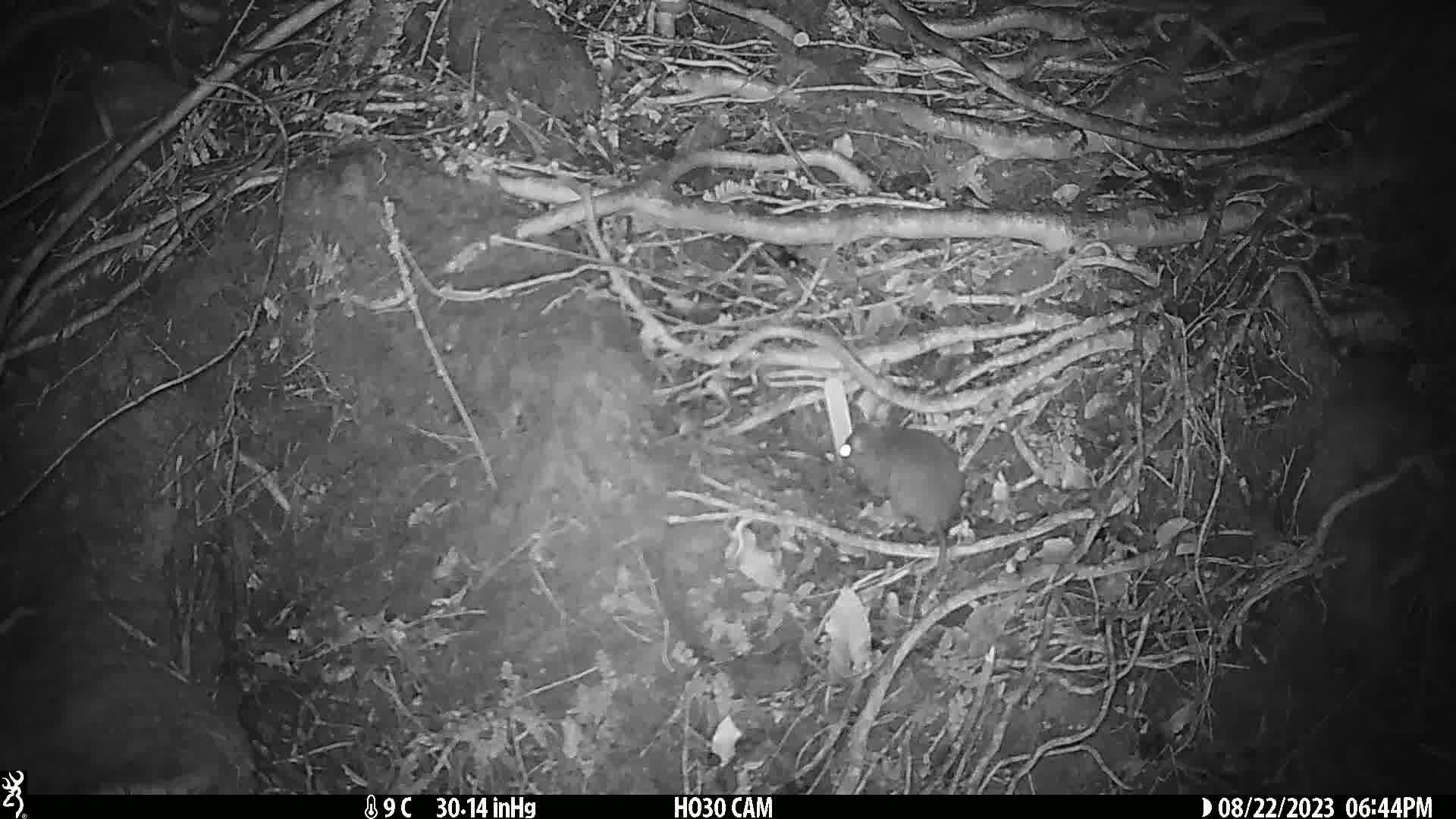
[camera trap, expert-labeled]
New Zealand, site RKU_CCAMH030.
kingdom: Animalia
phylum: Chordata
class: Mammalia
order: Rodentia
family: Muridae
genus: Rattus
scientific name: Rattus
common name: rat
Rat (Rattus).